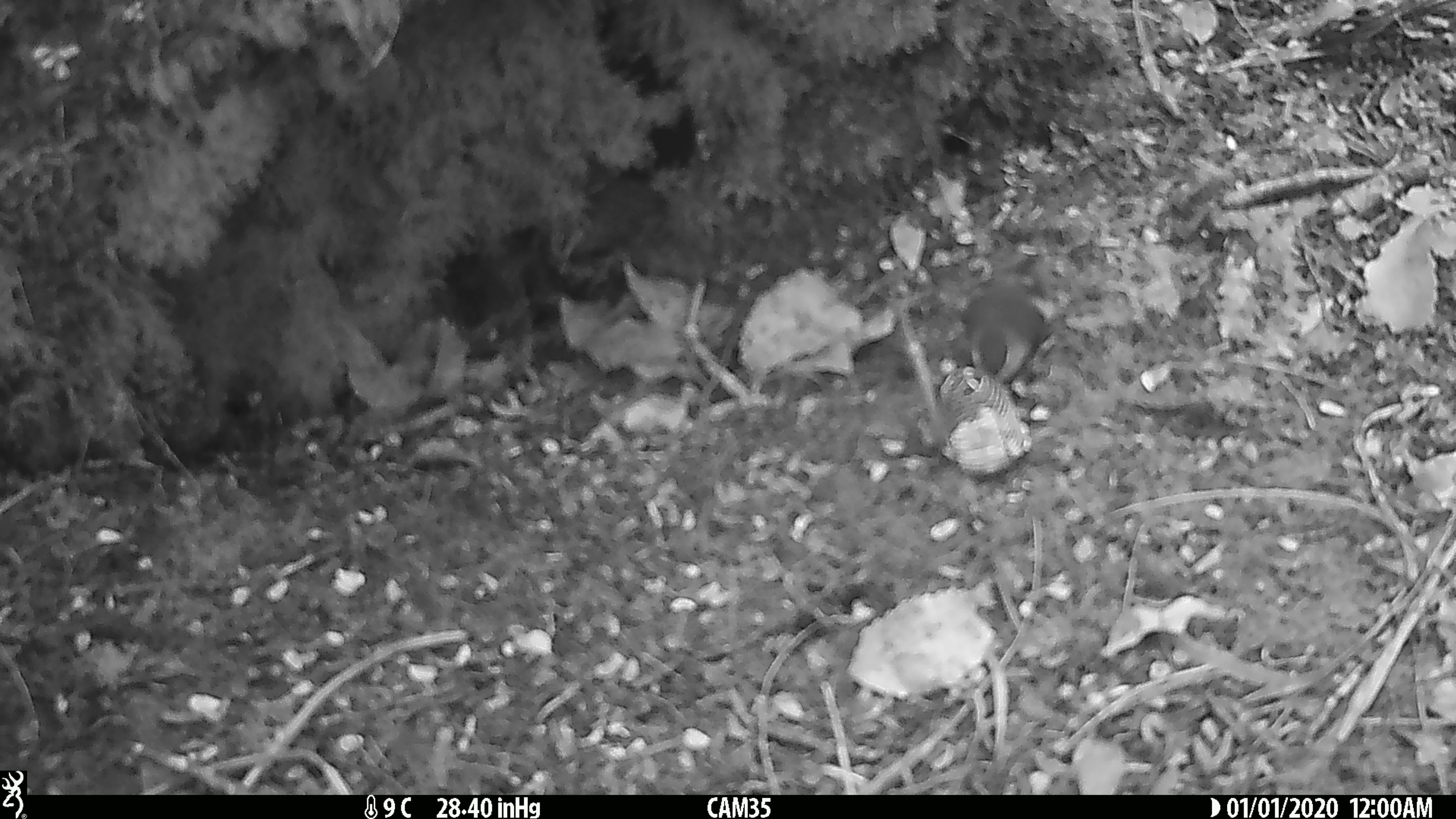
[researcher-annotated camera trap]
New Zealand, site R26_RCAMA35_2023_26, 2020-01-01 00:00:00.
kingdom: Animalia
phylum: Chordata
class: Aves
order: Passeriformes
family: Acanthisittidae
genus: Acanthisitta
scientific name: Acanthisitta chloris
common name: rifleman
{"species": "rifleman (Acanthisitta chloris)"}